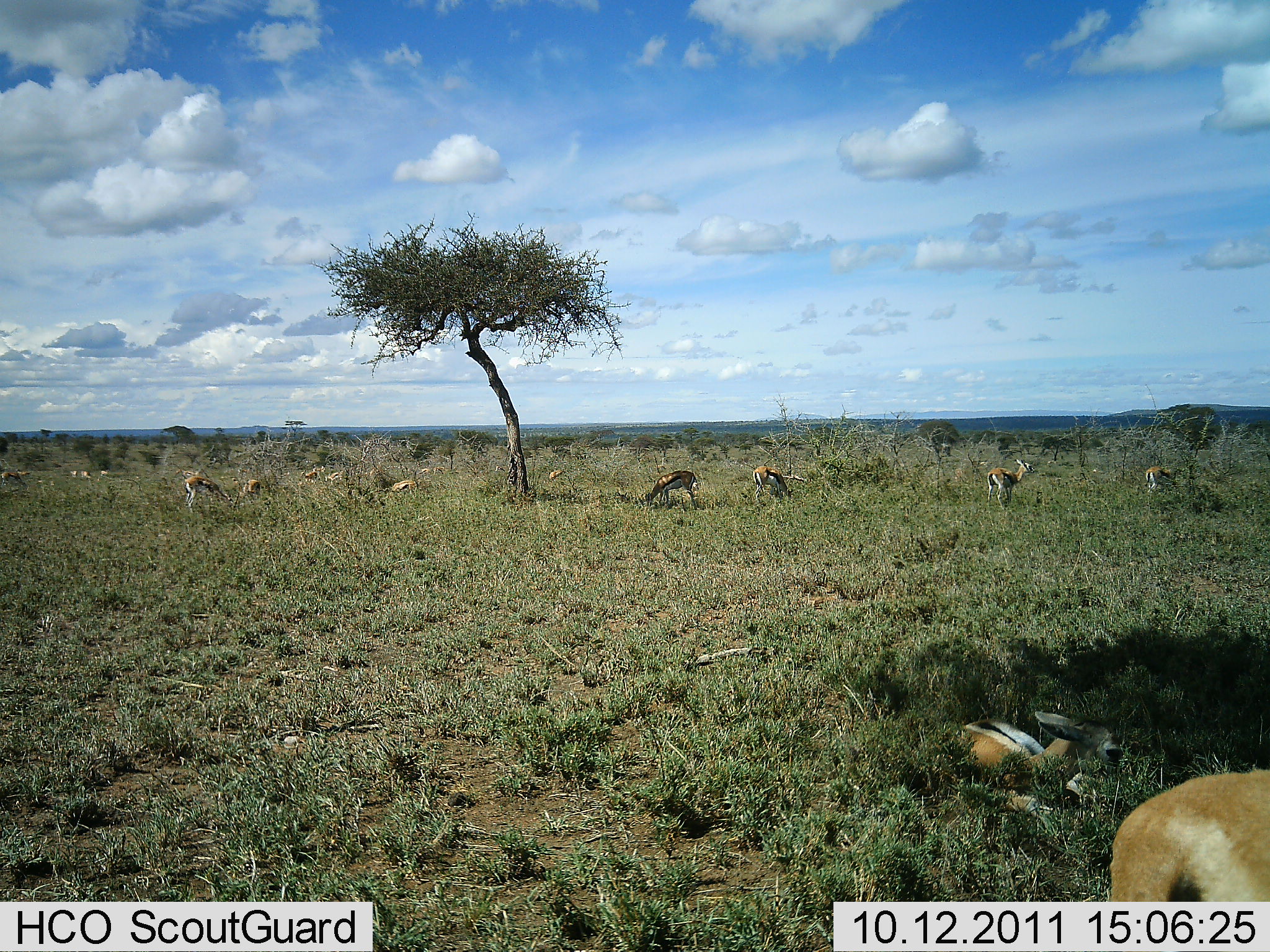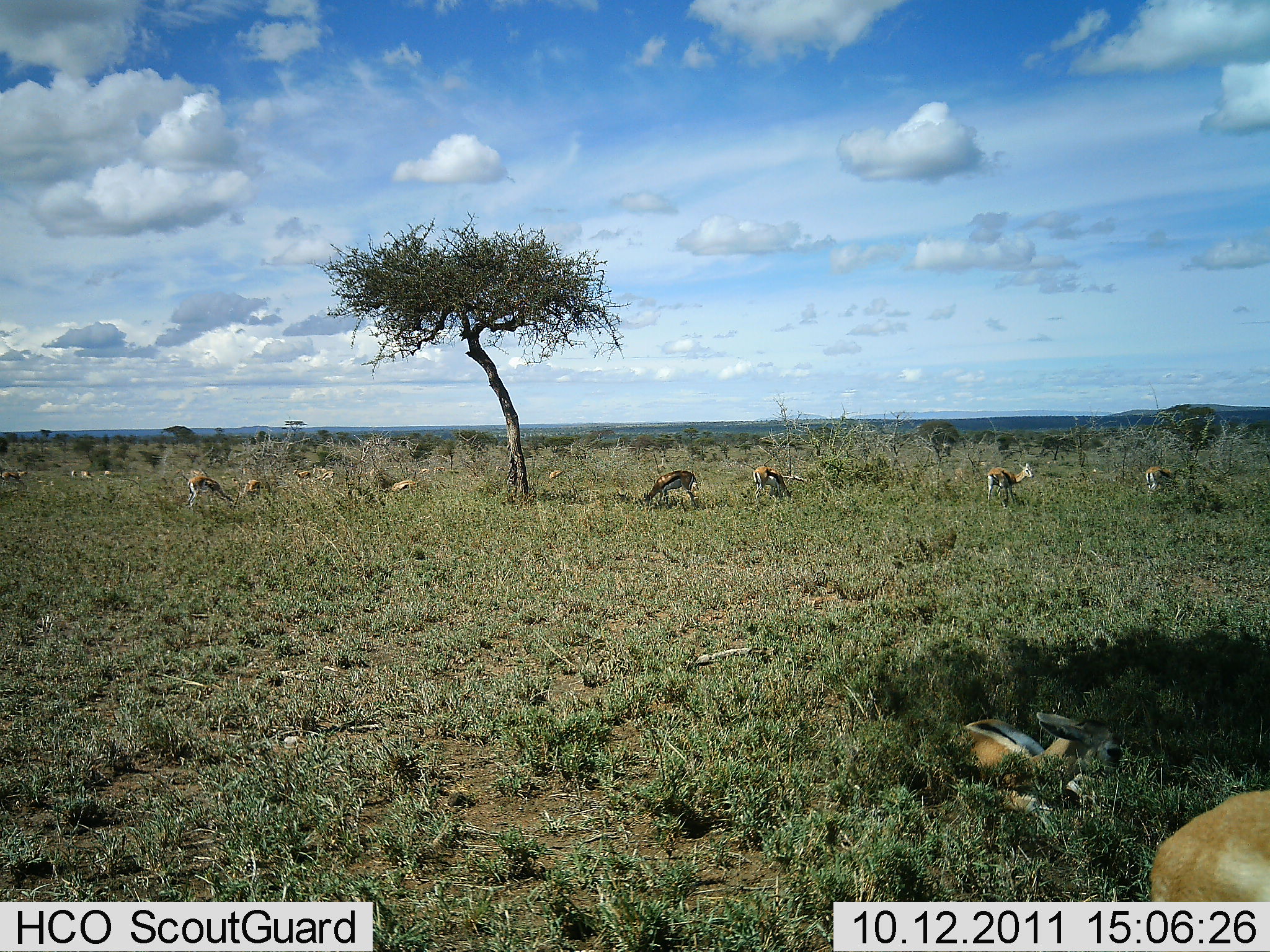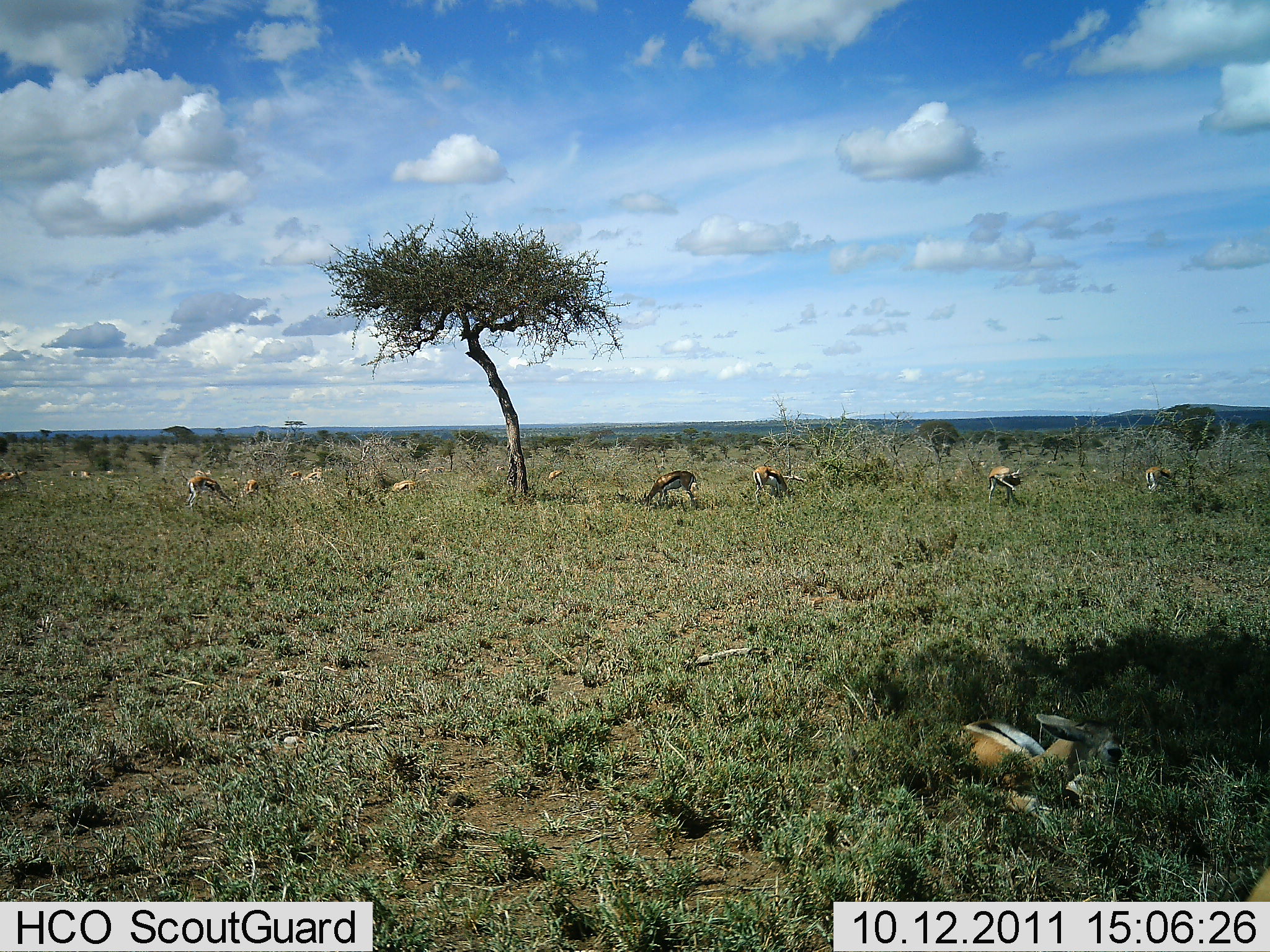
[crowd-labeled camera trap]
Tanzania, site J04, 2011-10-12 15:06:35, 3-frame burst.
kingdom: Animalia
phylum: Chordata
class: Mammalia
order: Artiodactyla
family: Bovidae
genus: Eudorcas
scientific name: Eudorcas thomsonii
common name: thomson's gazelle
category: gazellethomsons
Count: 11-50.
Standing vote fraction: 50%.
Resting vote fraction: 80%.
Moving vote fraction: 40%.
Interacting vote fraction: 10%.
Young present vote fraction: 10%.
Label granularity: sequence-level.